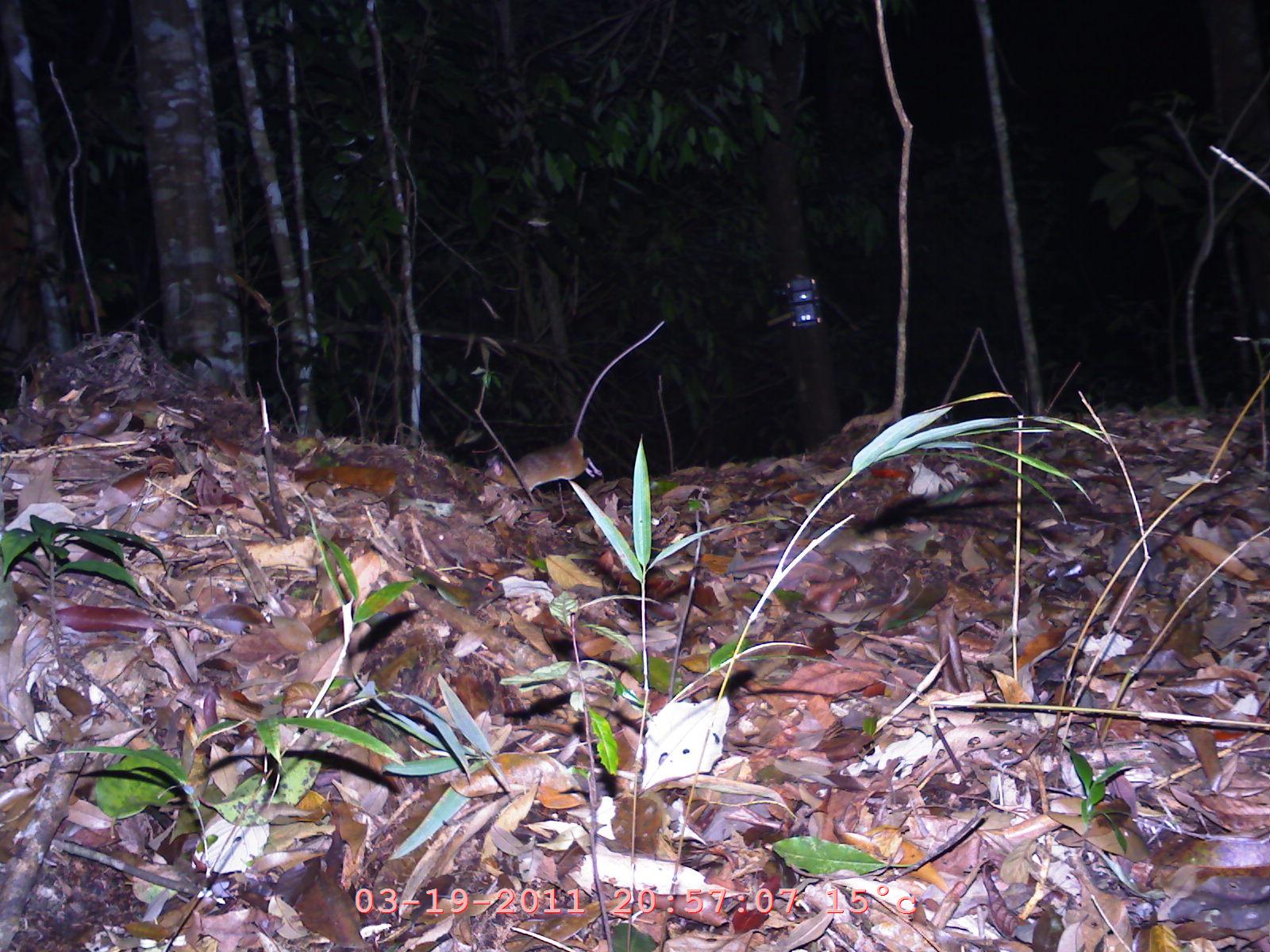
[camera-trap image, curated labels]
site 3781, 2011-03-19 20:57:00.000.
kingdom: Animalia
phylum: Chordata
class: Mammalia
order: Rodentia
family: Muridae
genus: Rattus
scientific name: Rattus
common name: rodent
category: unknown rat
Unknown rat (rodent) (Rattus), count 1.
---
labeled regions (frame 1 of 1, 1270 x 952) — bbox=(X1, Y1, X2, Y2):
unknown rat: bbox=(482, 318, 669, 502)